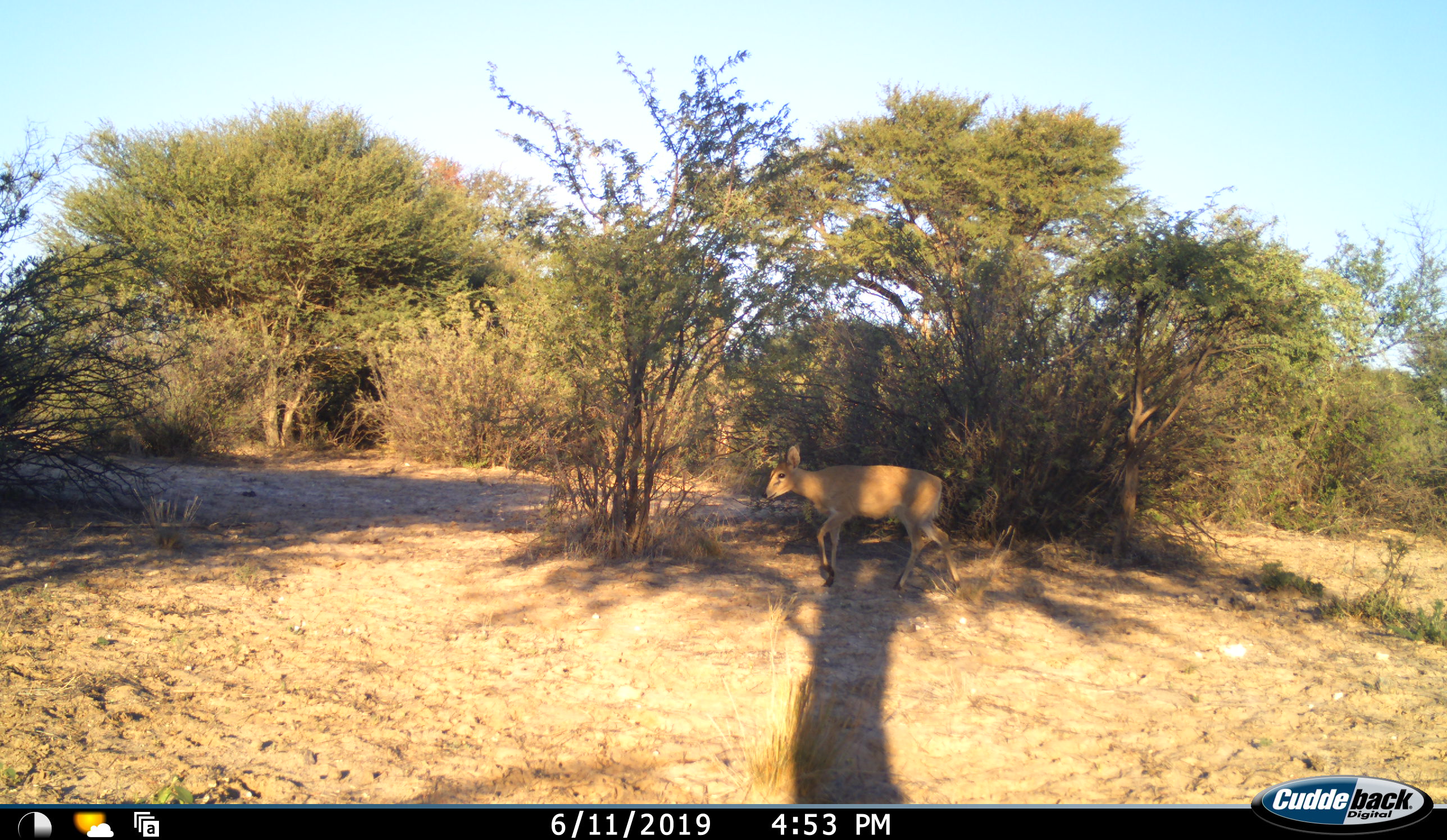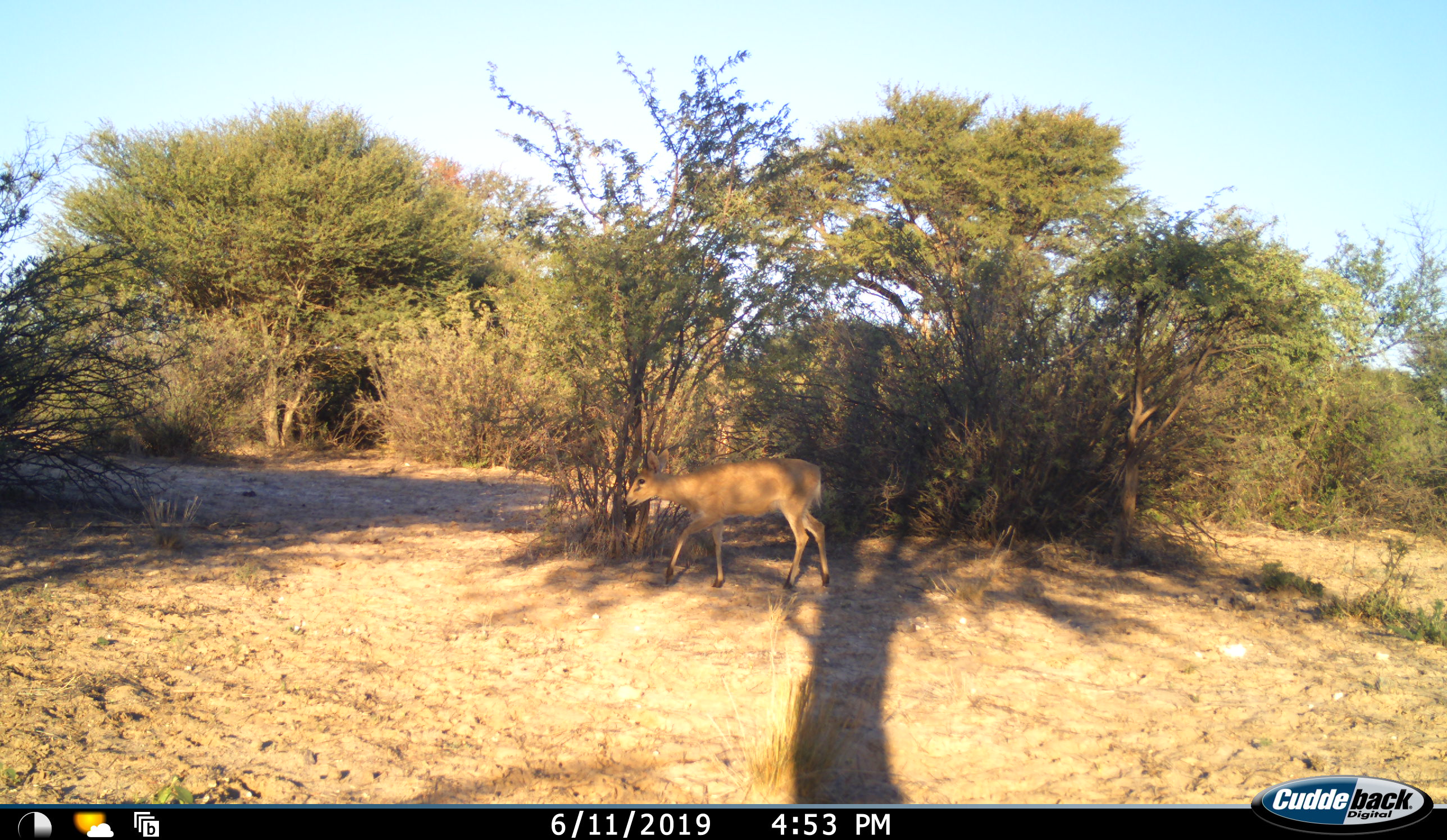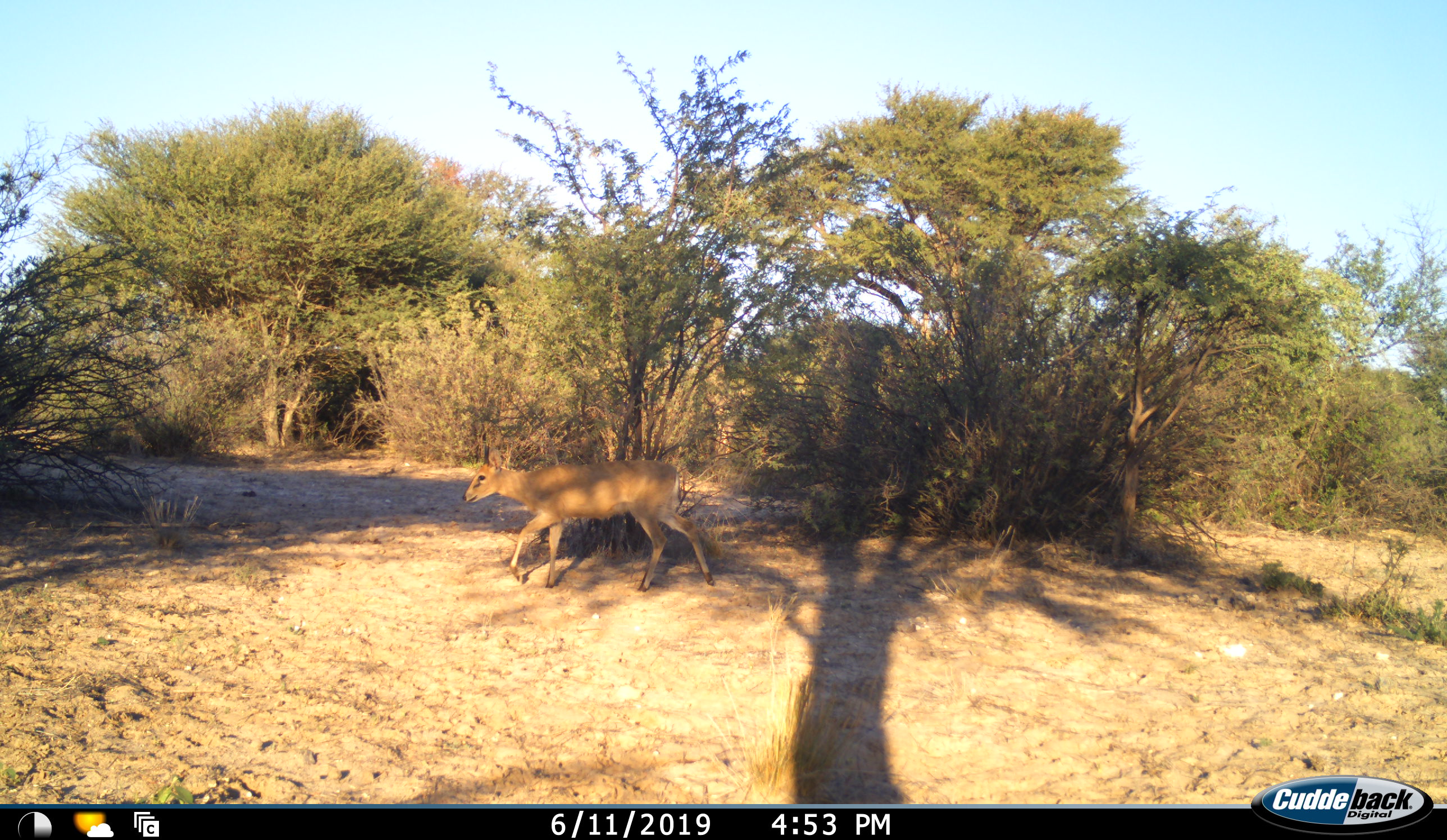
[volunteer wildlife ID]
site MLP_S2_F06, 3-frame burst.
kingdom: Animalia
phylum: Chordata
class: Mammalia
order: Artiodactyla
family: Bovidae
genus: Sylvicapra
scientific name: Sylvicapra grimmia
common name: common duiker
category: duikercommongrey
Duikercommongrey (common duiker) (Sylvicapra grimmia), count 1. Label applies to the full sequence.